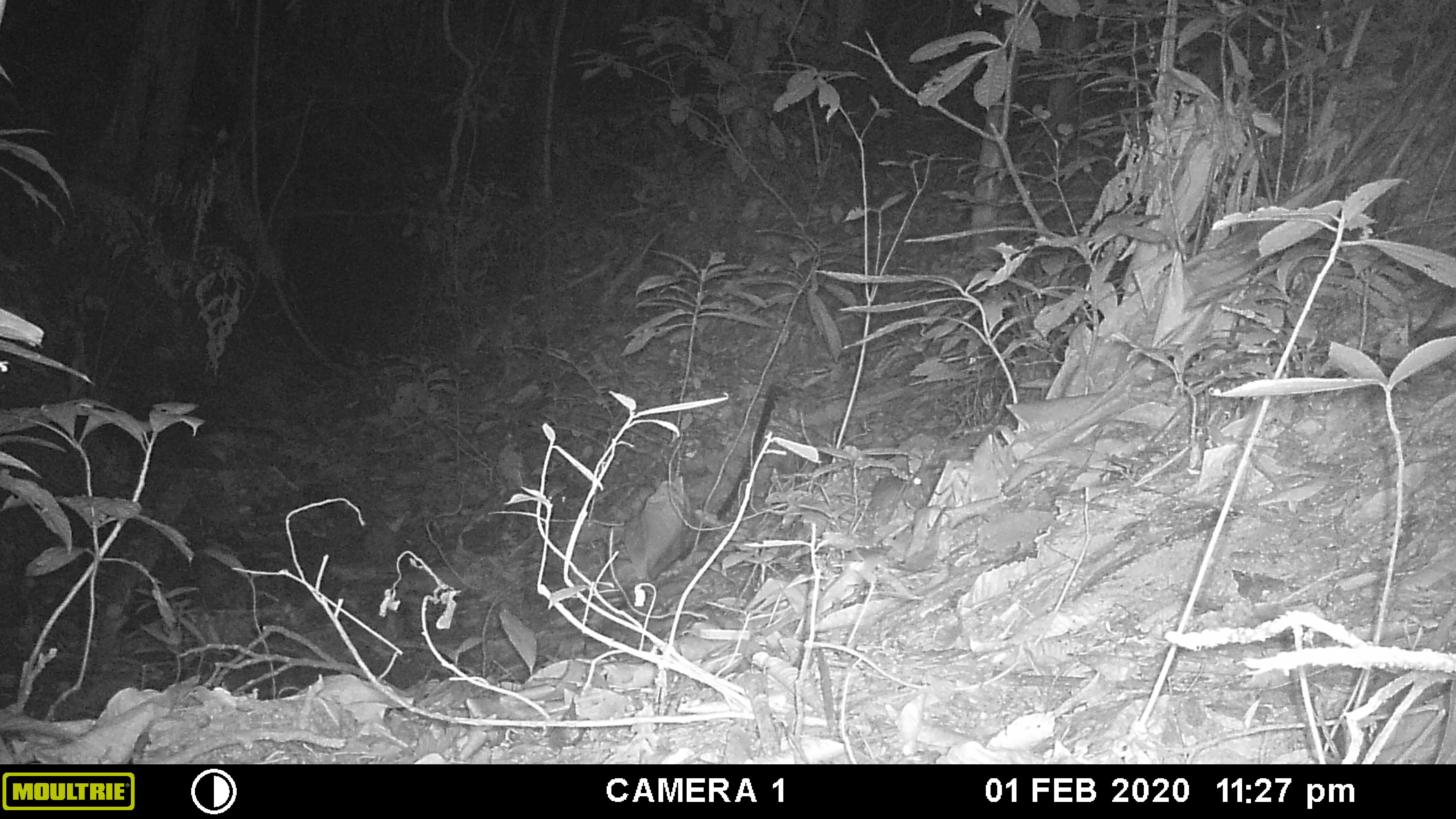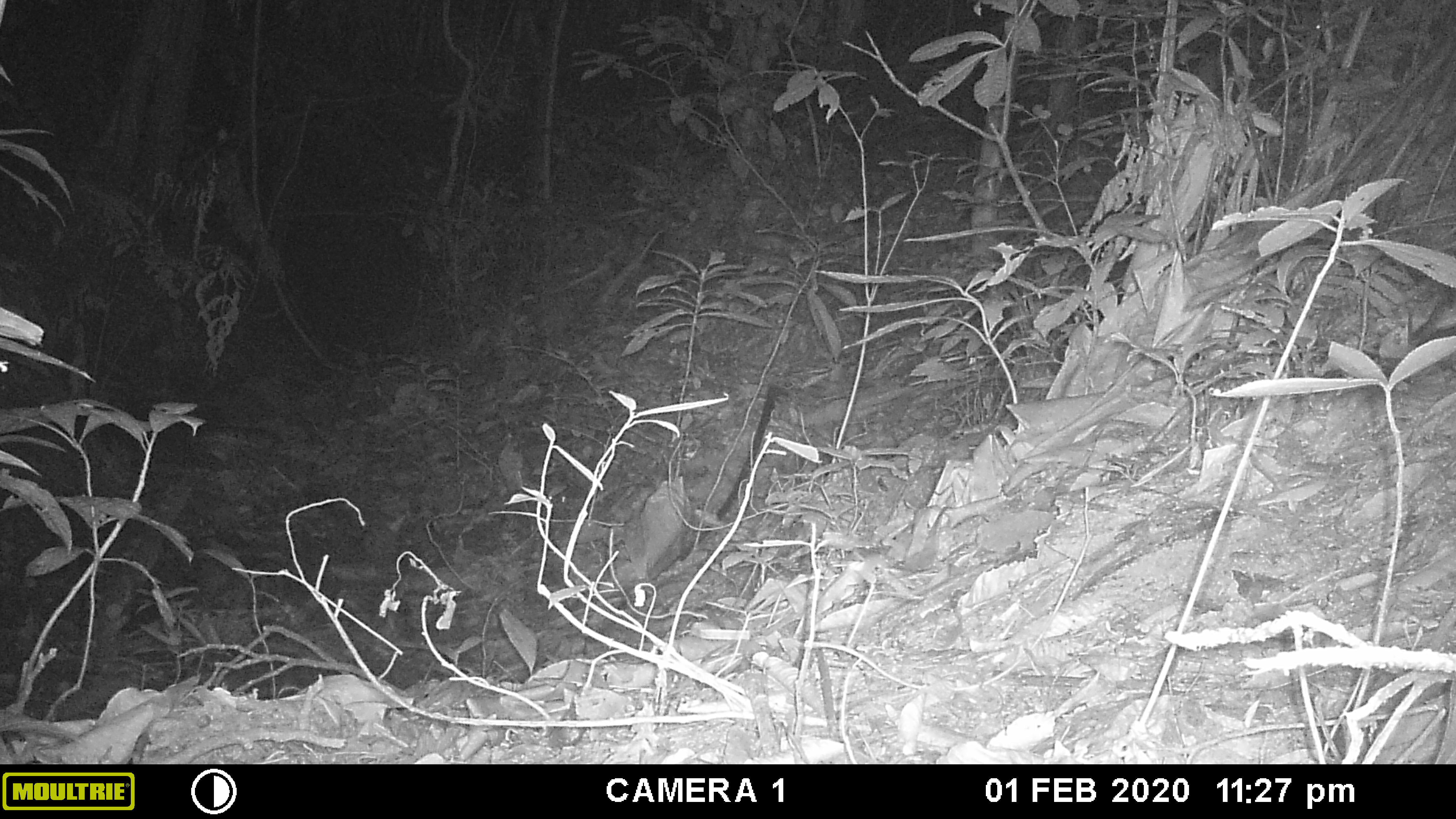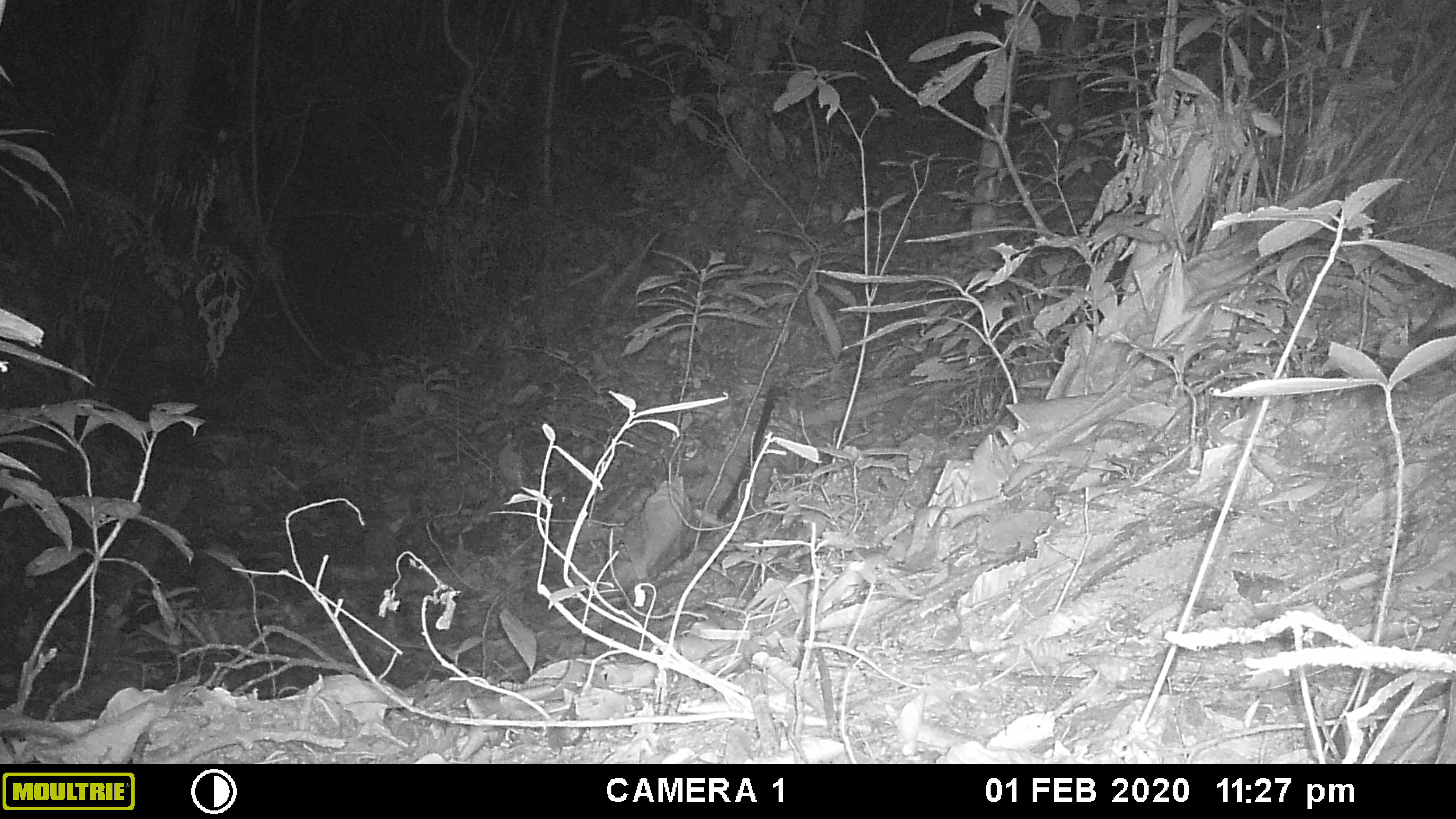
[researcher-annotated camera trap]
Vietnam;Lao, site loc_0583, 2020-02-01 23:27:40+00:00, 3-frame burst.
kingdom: Animalia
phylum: Chordata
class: Mammalia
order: Rodentia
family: Muridae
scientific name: Muridae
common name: old-world mice and rats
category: unidentified murid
Unidentified murid (old-world mice and rats) (Muridae). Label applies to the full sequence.